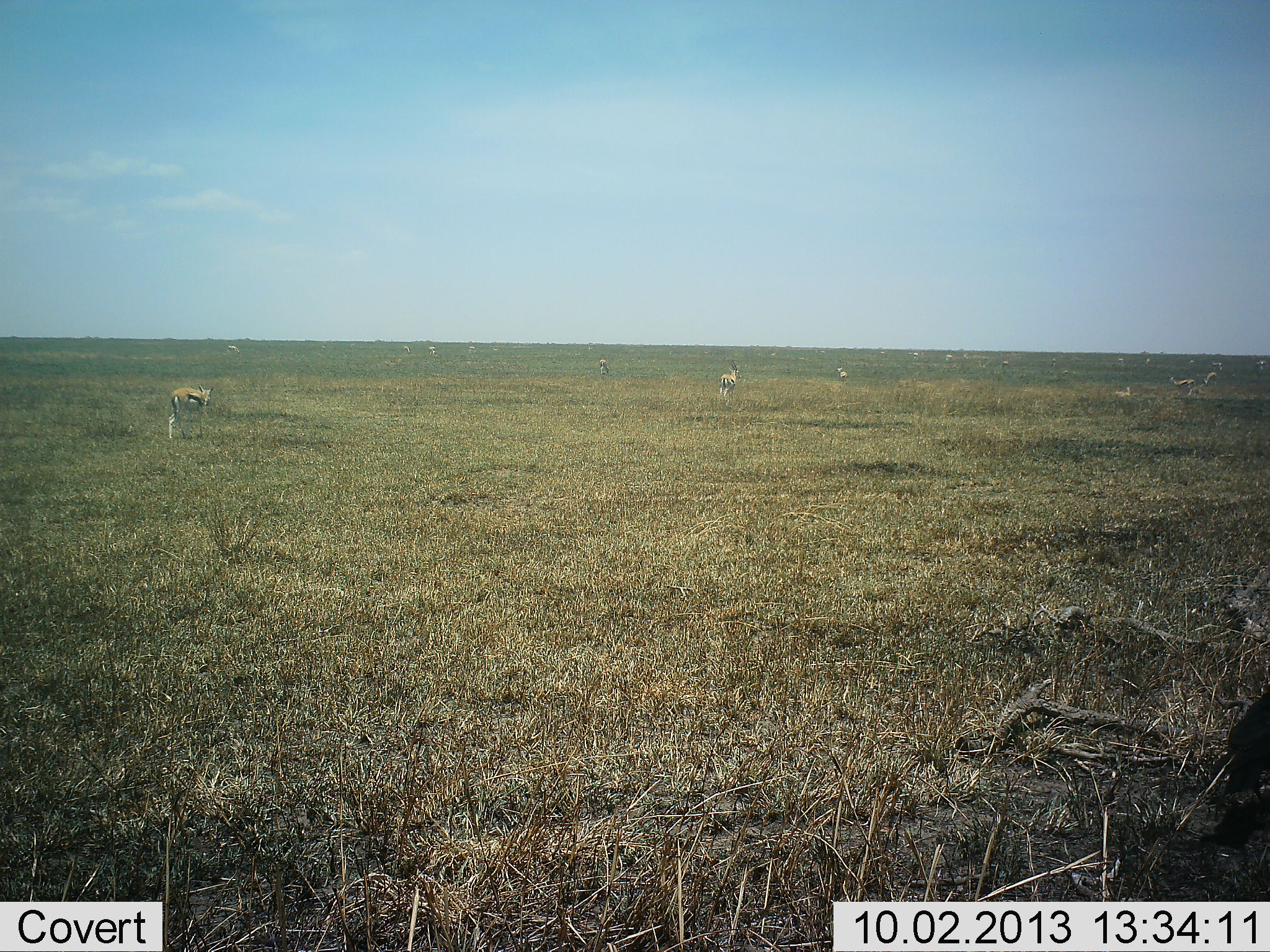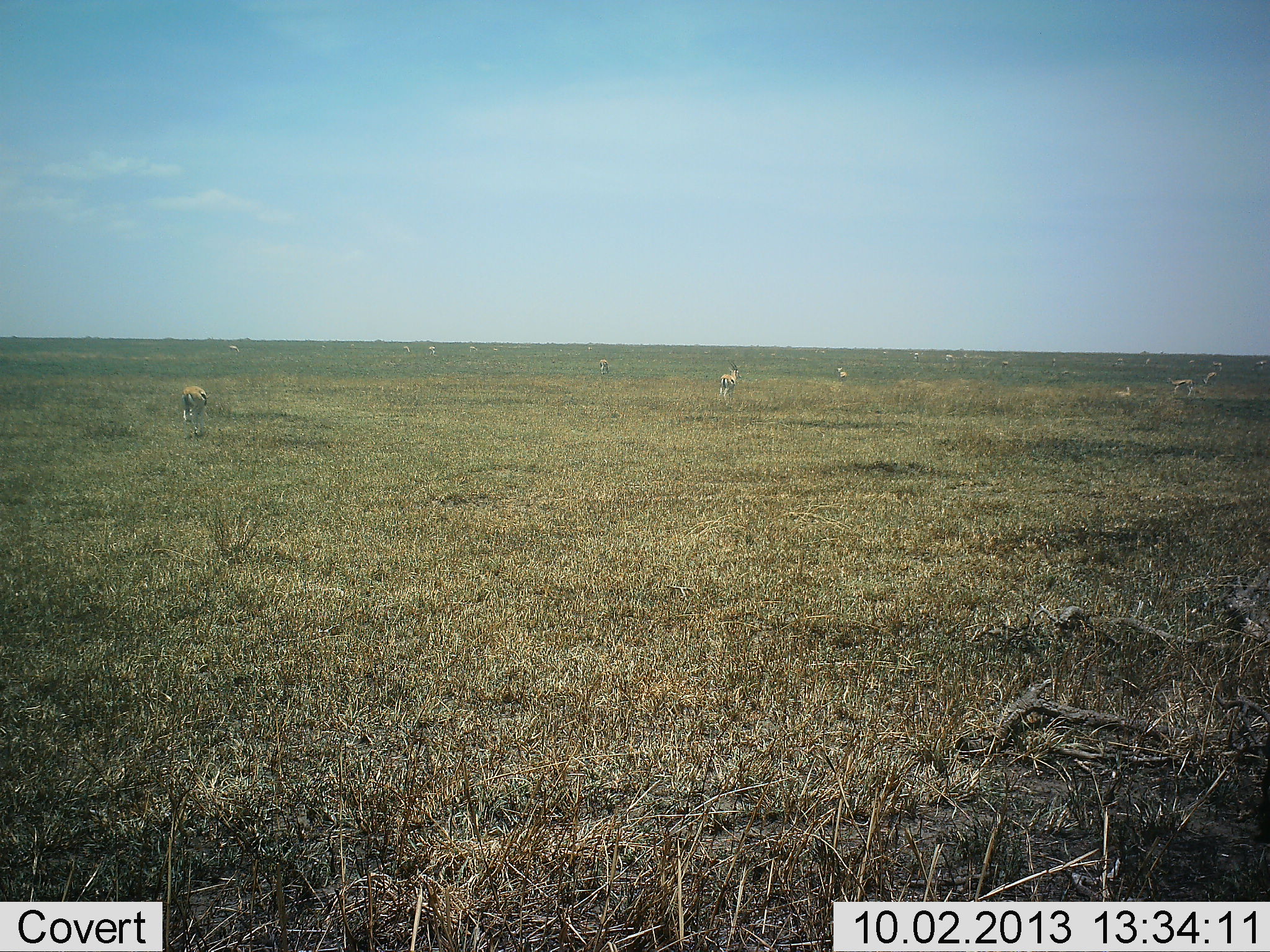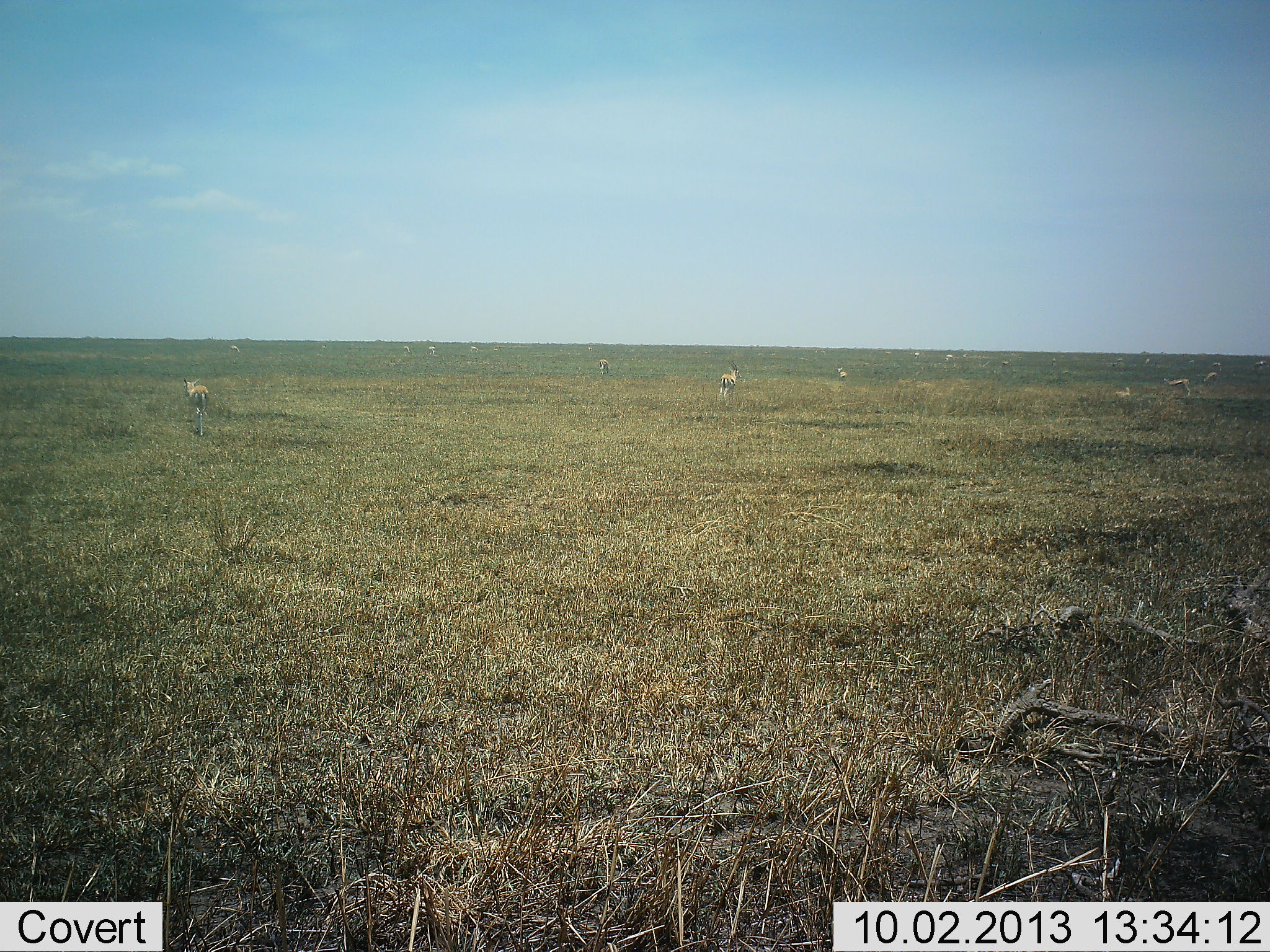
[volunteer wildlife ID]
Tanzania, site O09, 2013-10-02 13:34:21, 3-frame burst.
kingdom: Animalia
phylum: Chordata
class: Mammalia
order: Artiodactyla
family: Bovidae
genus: Eudorcas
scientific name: Eudorcas thomsonii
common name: thomson's gazelle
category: gazellethomsons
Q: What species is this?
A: Gazellethomsons (thomson's gazelle) (Eudorcas thomsonii).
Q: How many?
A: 11-50.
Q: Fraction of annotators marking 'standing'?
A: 90%.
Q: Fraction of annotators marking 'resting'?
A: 10%.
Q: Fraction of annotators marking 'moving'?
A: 10%.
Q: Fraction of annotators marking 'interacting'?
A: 0%.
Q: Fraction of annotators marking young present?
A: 0%.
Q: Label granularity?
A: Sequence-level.